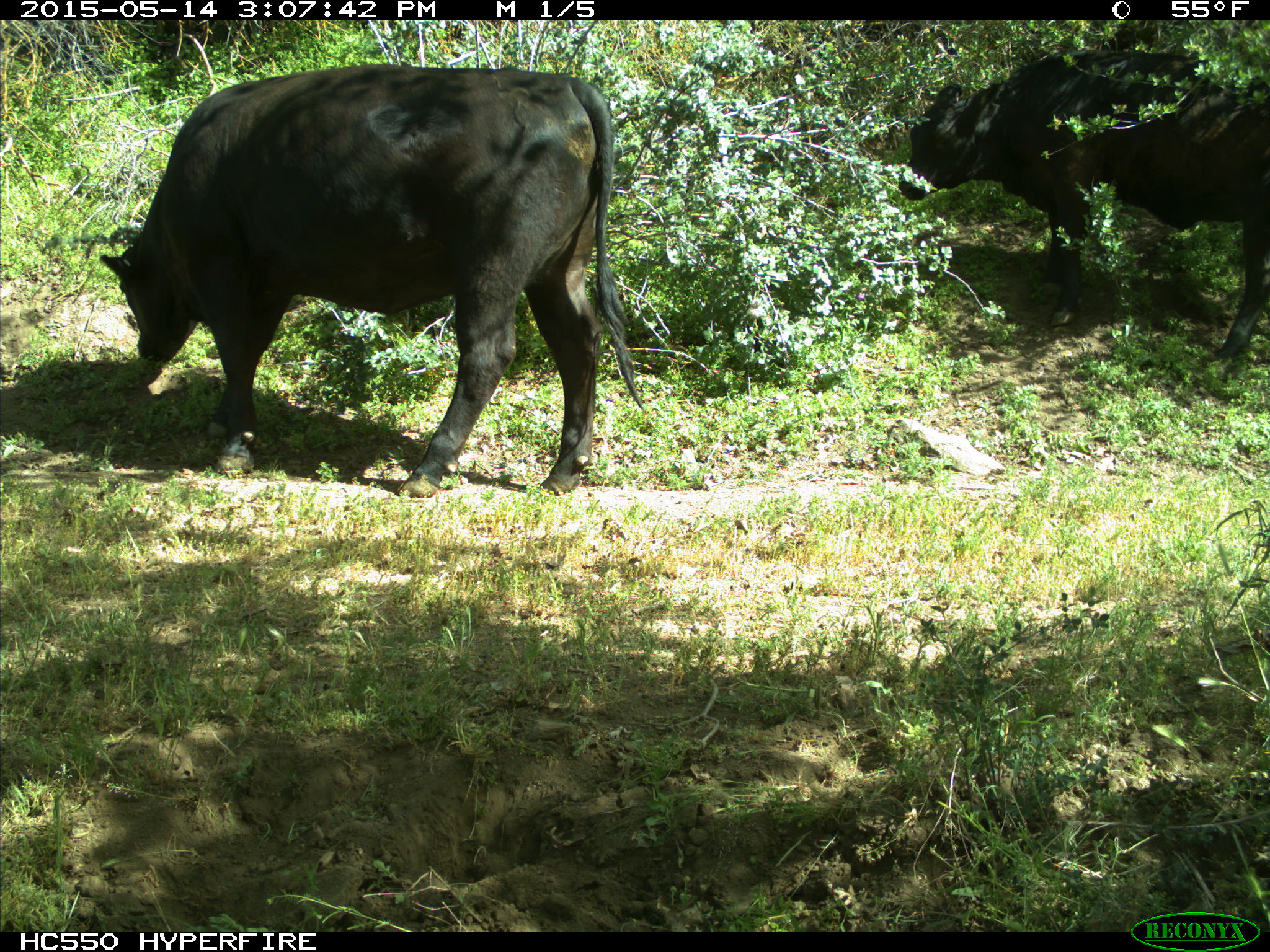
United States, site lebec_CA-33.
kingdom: Animalia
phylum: Chordata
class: Mammalia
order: Artiodactyla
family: Bovidae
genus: Bos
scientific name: Bos taurus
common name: domestic cow